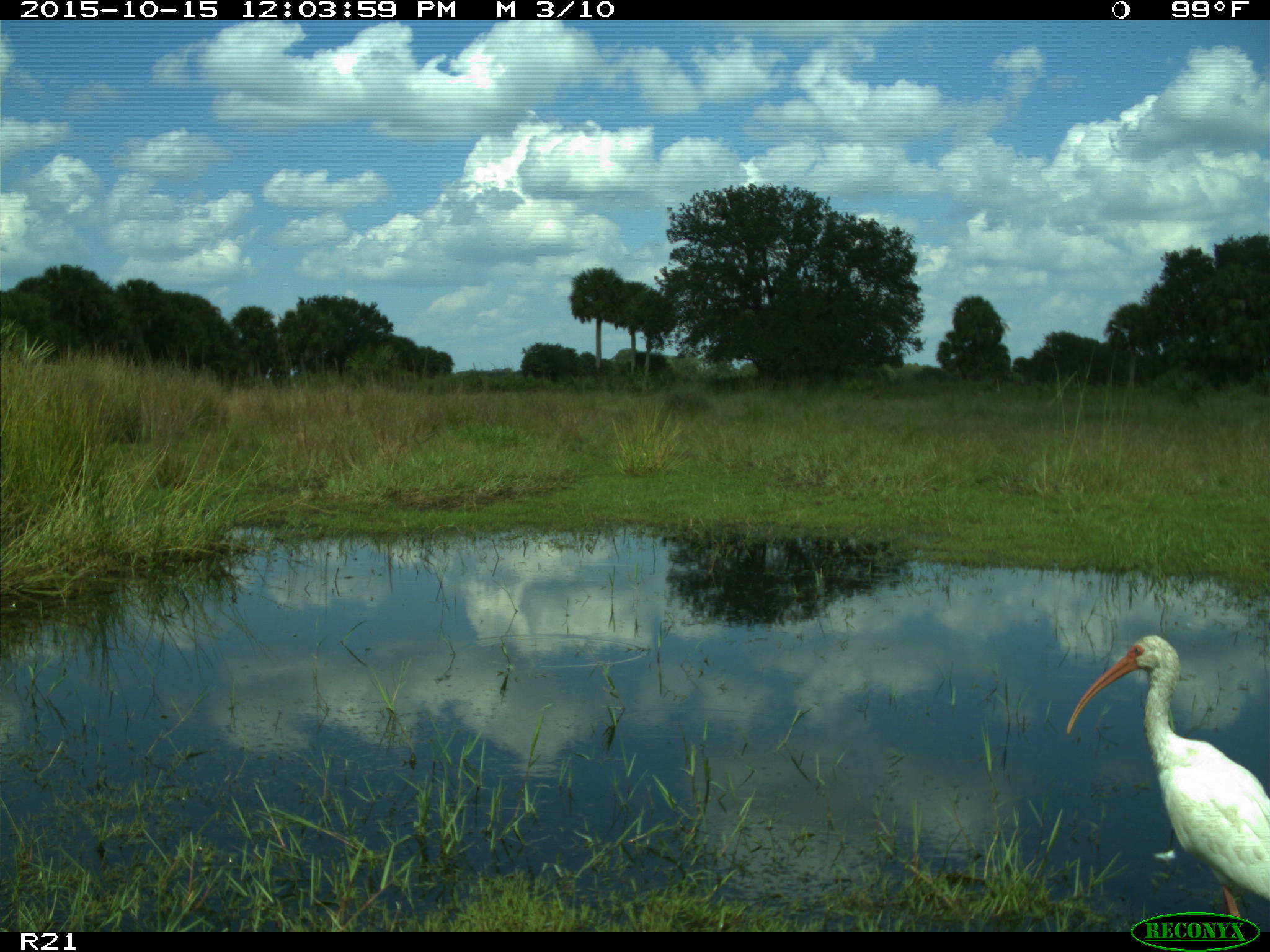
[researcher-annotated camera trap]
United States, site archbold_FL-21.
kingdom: Animalia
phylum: Chordata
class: Aves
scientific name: Aves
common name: birds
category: unidentified bird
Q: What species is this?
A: Unidentified bird (birds) (Aves).